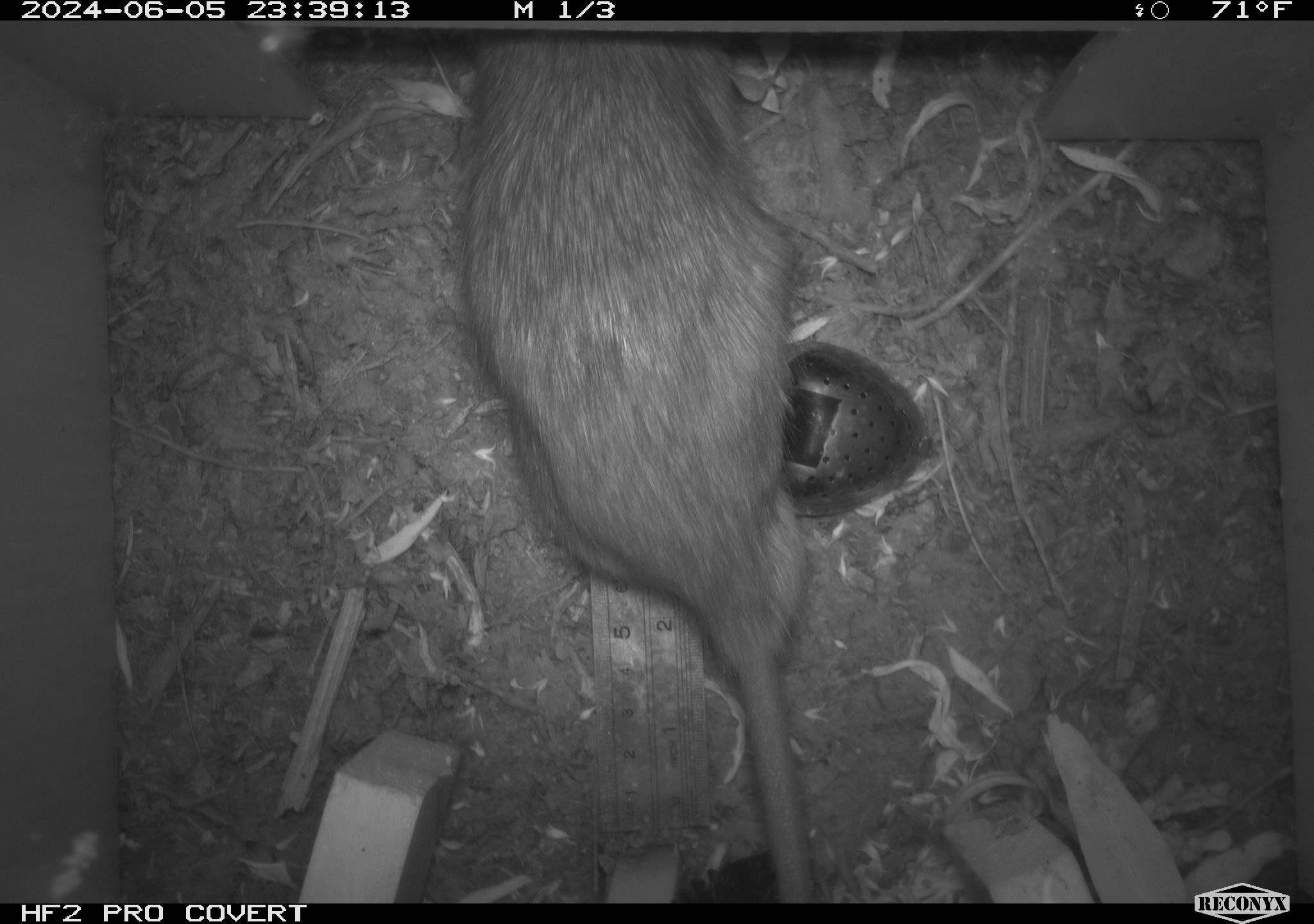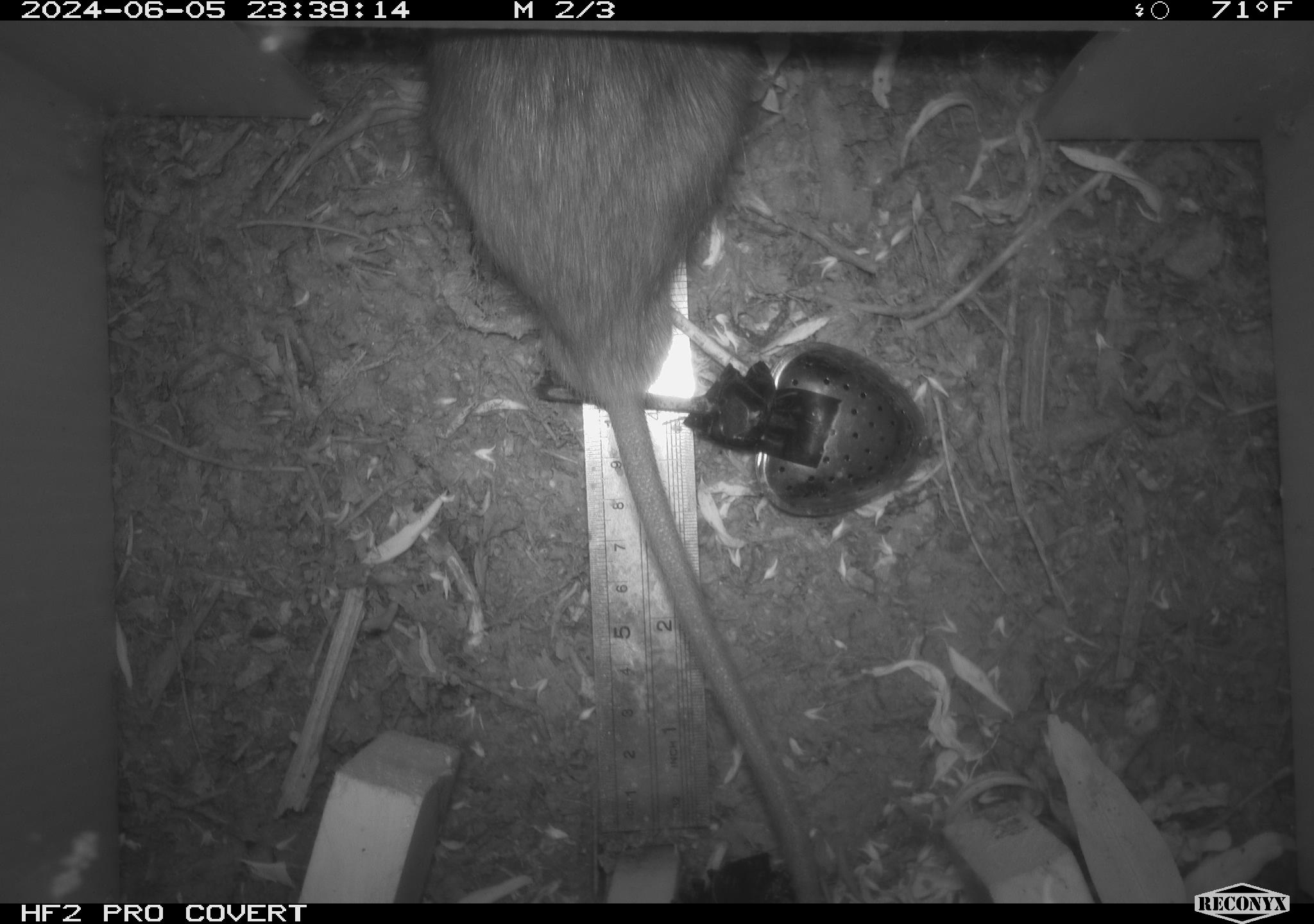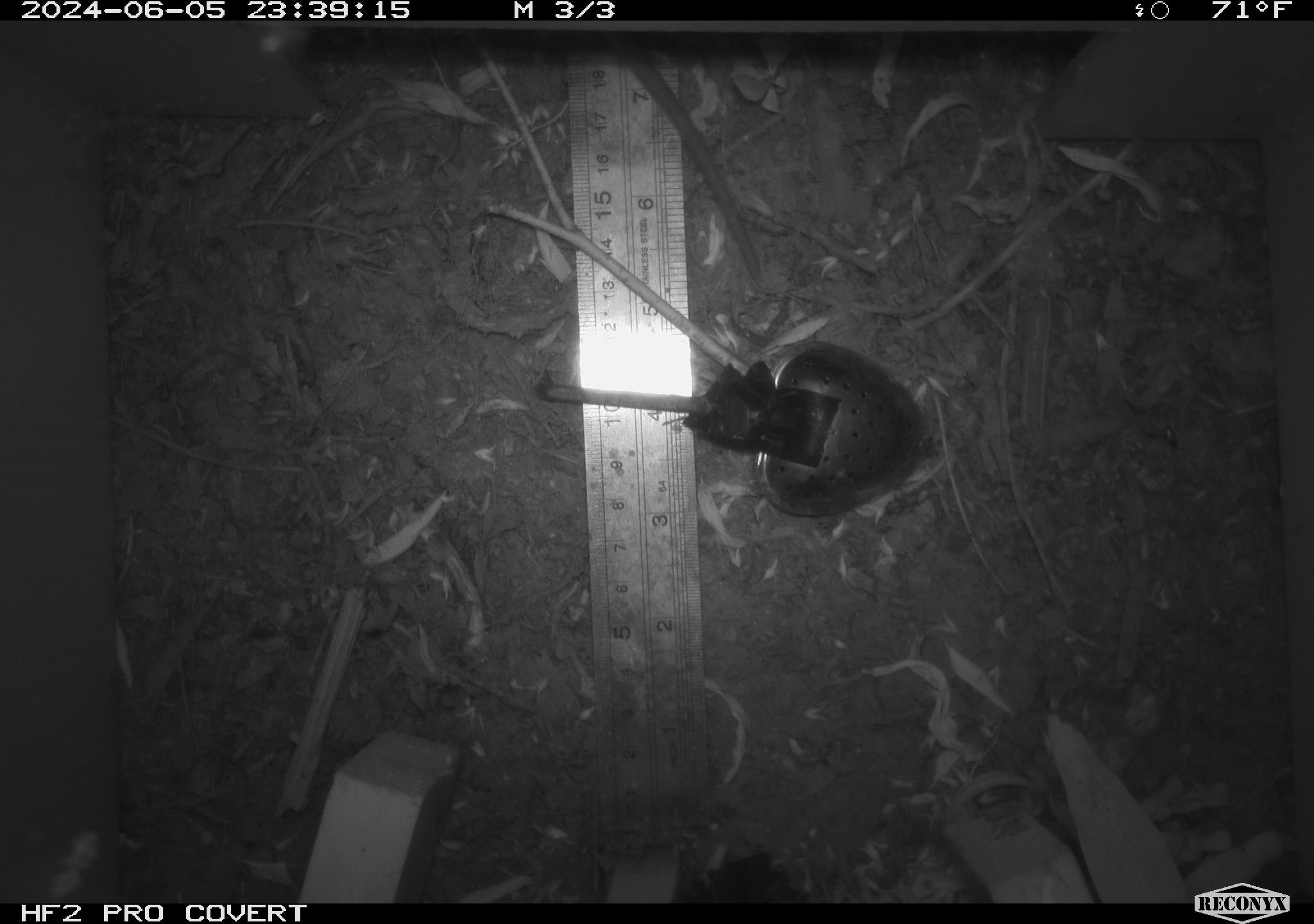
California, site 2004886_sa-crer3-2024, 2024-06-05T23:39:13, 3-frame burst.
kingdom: Animalia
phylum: Chordata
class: Mammalia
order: Rodentia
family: Muridae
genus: Rattus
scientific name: Rattus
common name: rat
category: rattus species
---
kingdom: Animalia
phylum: Chordata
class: Mammalia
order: Rodentia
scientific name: Rodentia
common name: mouse species